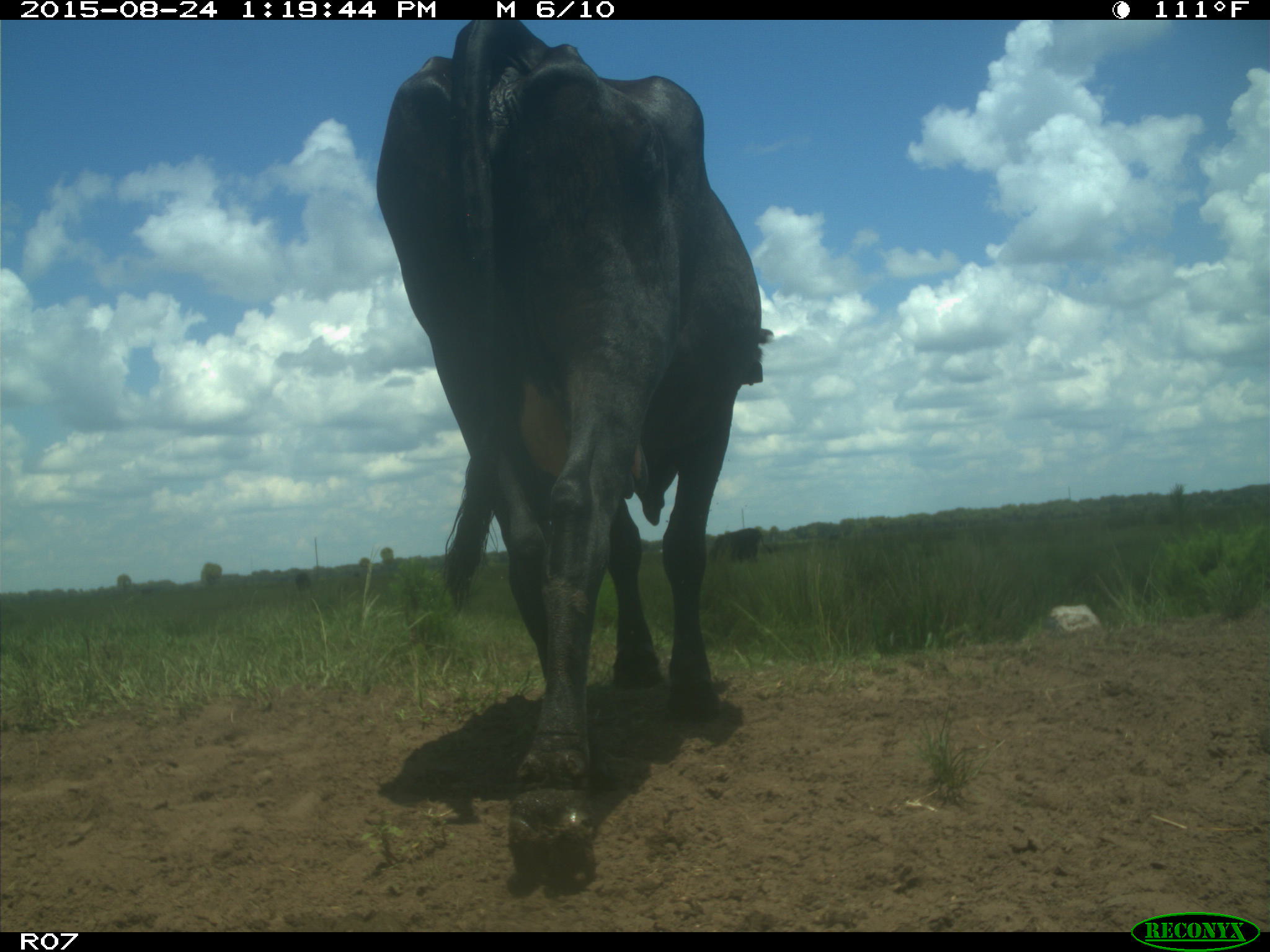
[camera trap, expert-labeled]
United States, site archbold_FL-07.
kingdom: Animalia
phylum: Chordata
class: Mammalia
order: Artiodactyla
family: Bovidae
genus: Bos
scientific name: Bos taurus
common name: domestic cow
Bos taurus (domestic cow).